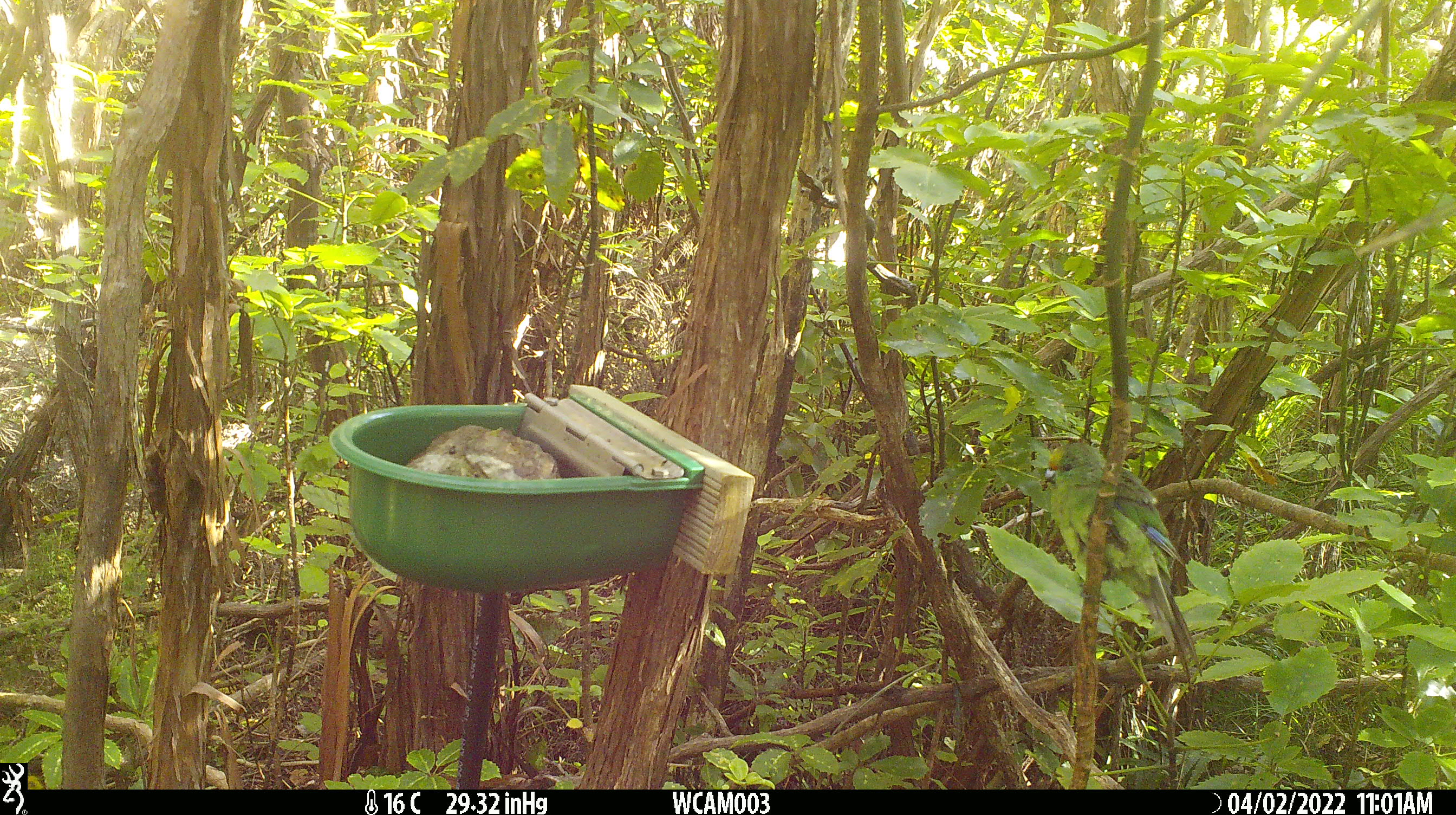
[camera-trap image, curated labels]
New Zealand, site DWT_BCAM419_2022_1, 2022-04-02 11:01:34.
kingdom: Animalia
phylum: Chordata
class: Aves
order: Psittaciformes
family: Psittaculidae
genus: Cyanoramphus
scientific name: Cyanoramphus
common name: parakeet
Parakeet (Cyanoramphus).